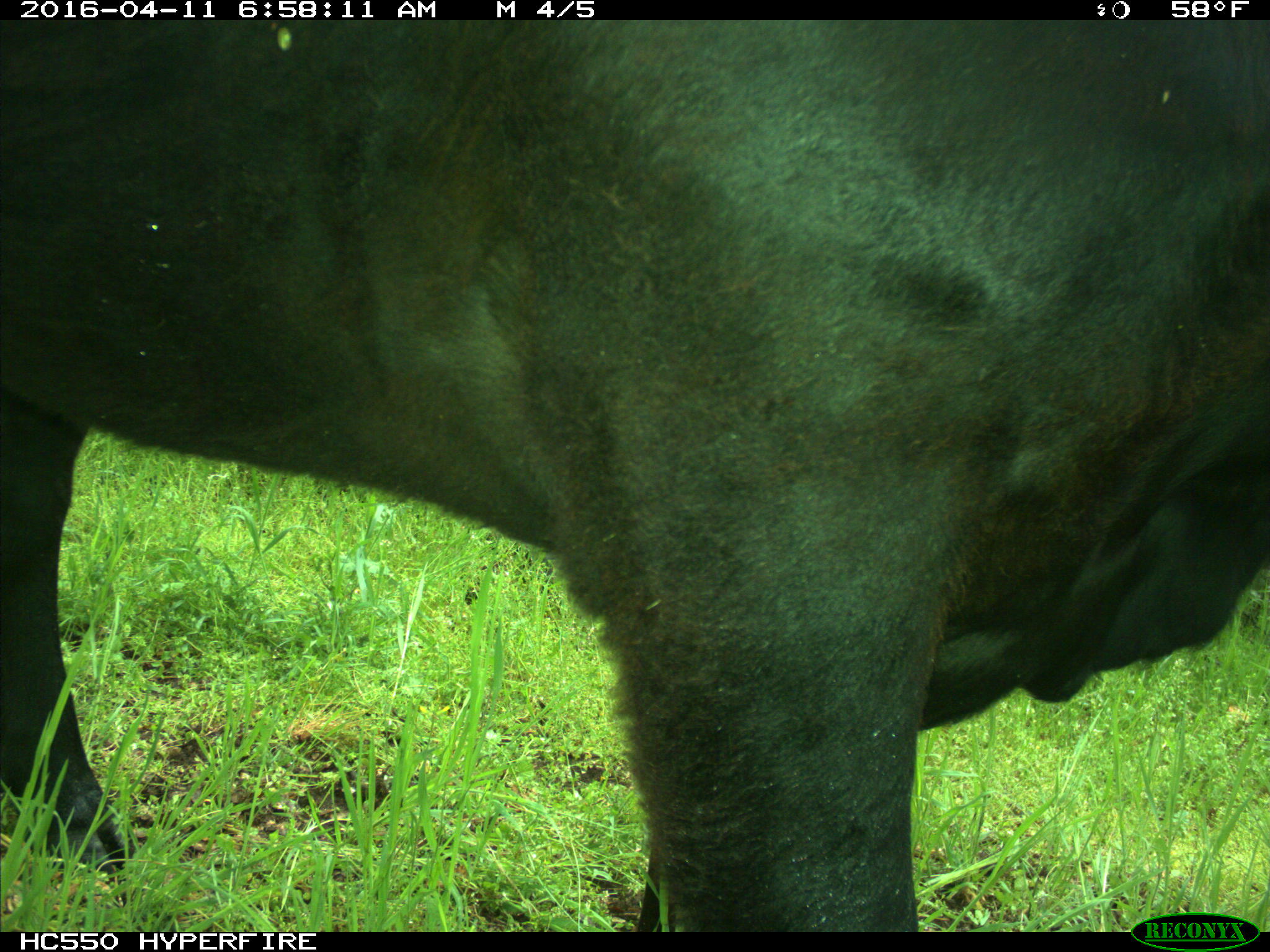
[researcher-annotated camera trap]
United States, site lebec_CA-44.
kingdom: Animalia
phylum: Chordata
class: Mammalia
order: Artiodactyla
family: Bovidae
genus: Bos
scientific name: Bos taurus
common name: domestic cow